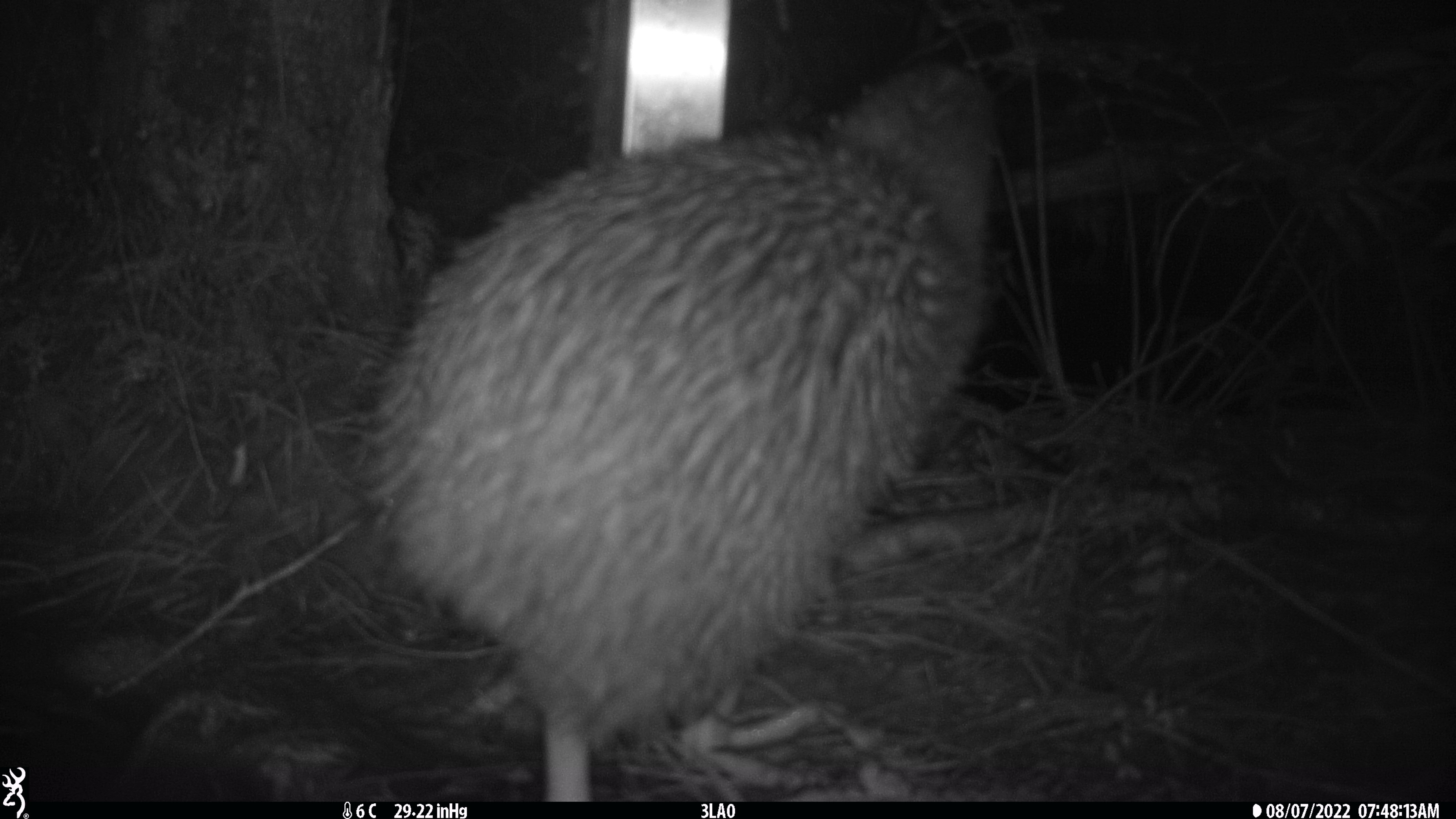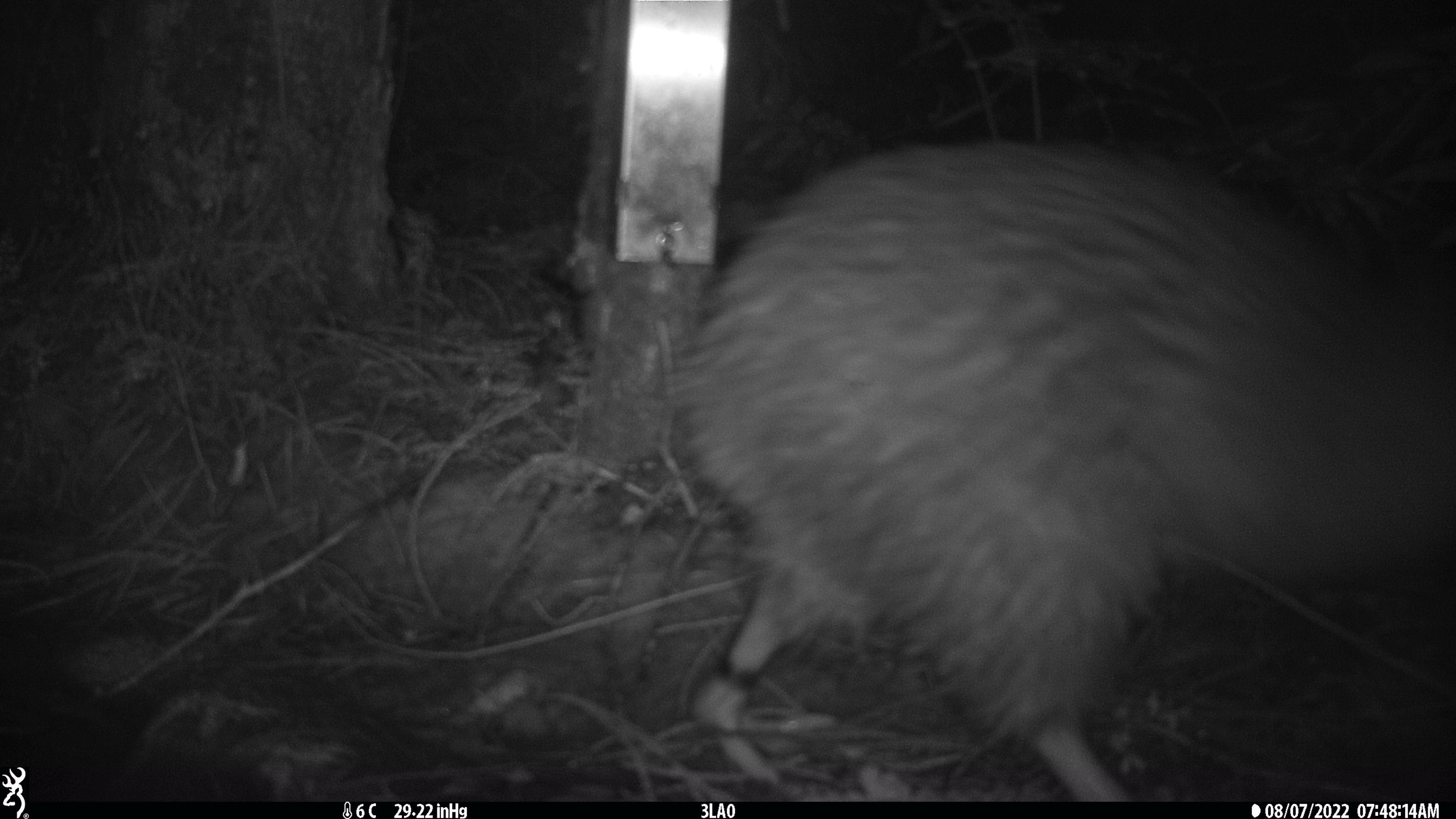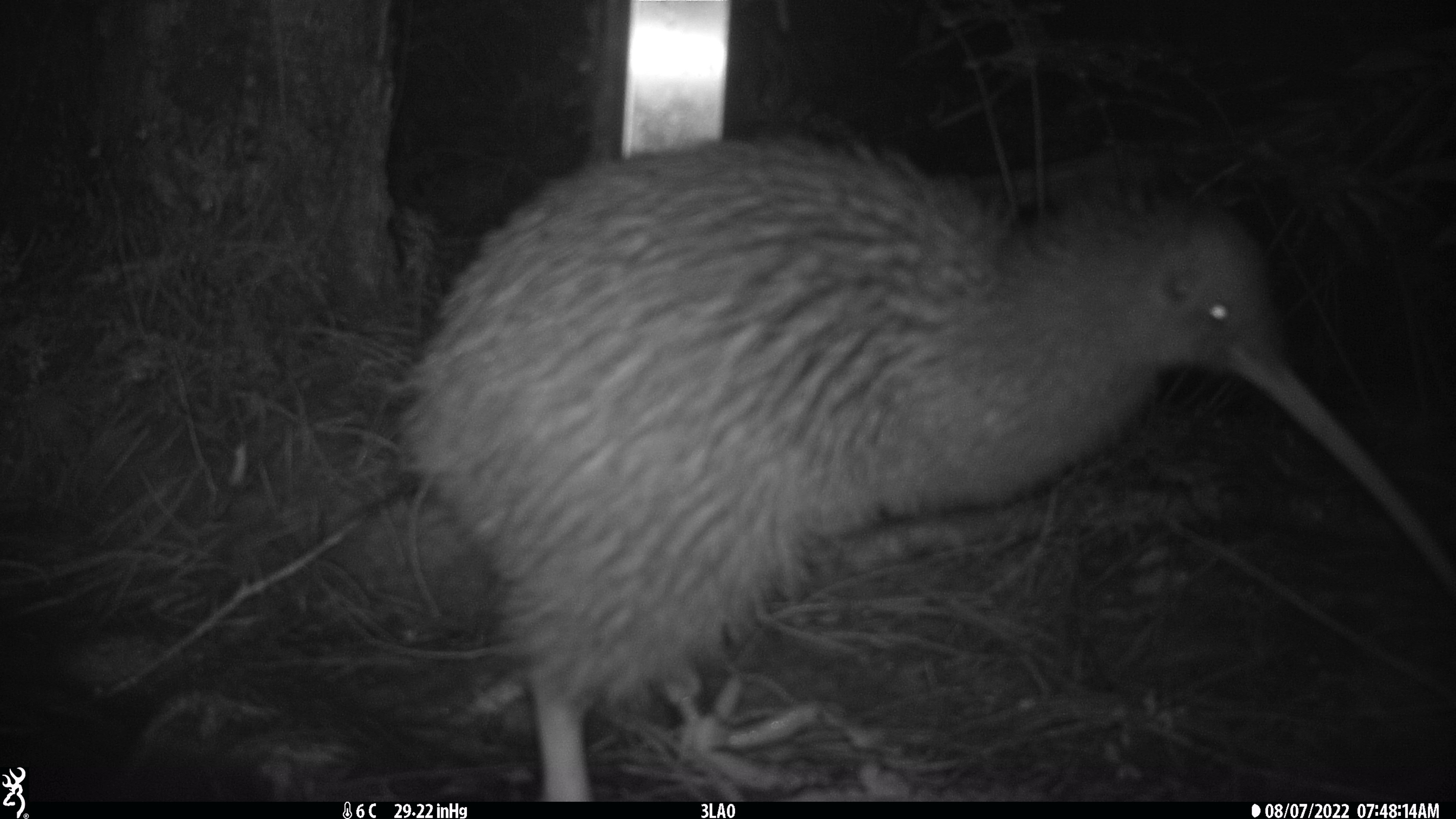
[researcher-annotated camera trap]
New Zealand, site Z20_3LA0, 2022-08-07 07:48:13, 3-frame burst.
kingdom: Animalia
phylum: Chordata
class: Aves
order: Apterygiformes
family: Apterygidae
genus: Apteryx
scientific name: Apteryx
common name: kiwi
Kiwi (Apteryx).